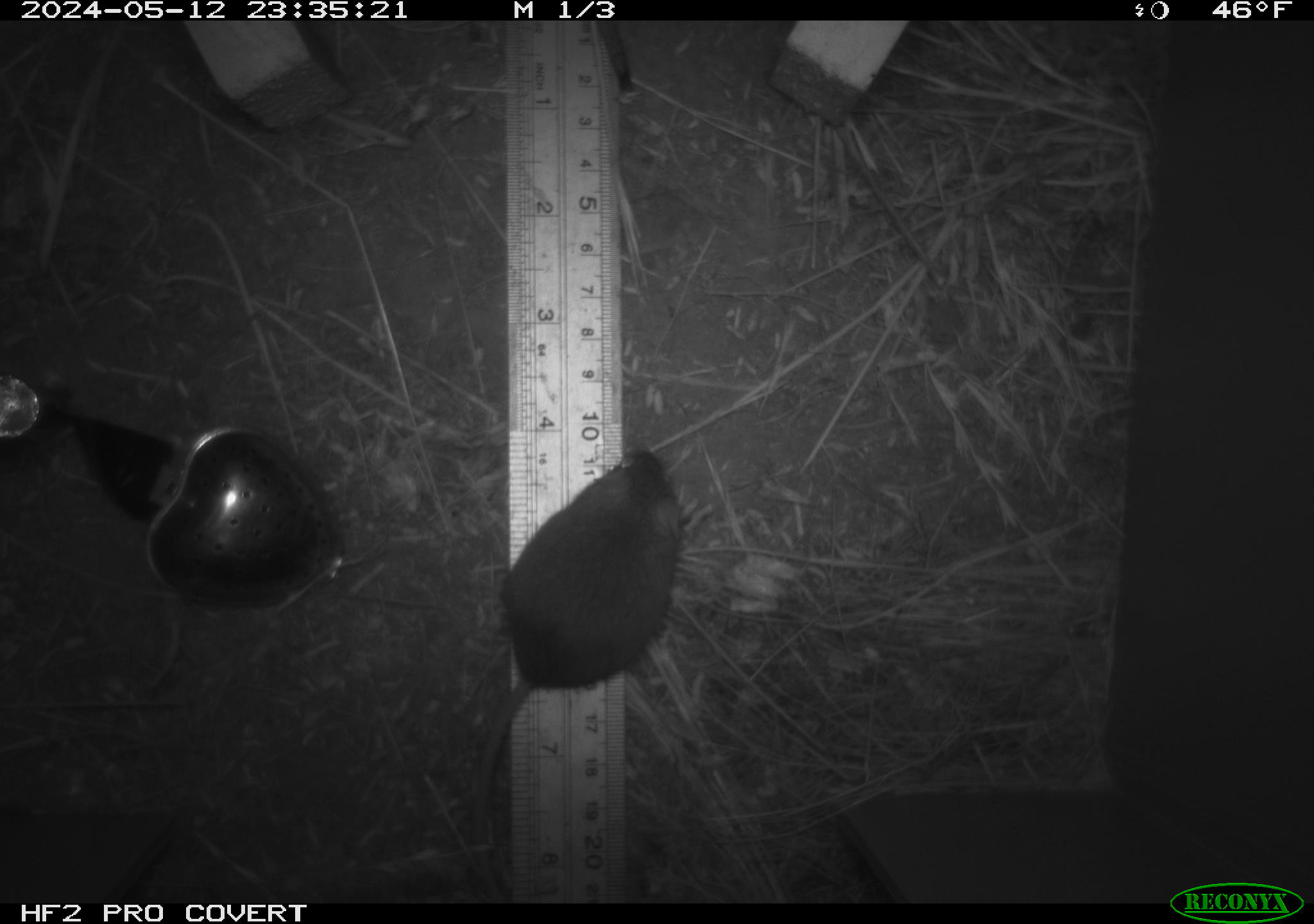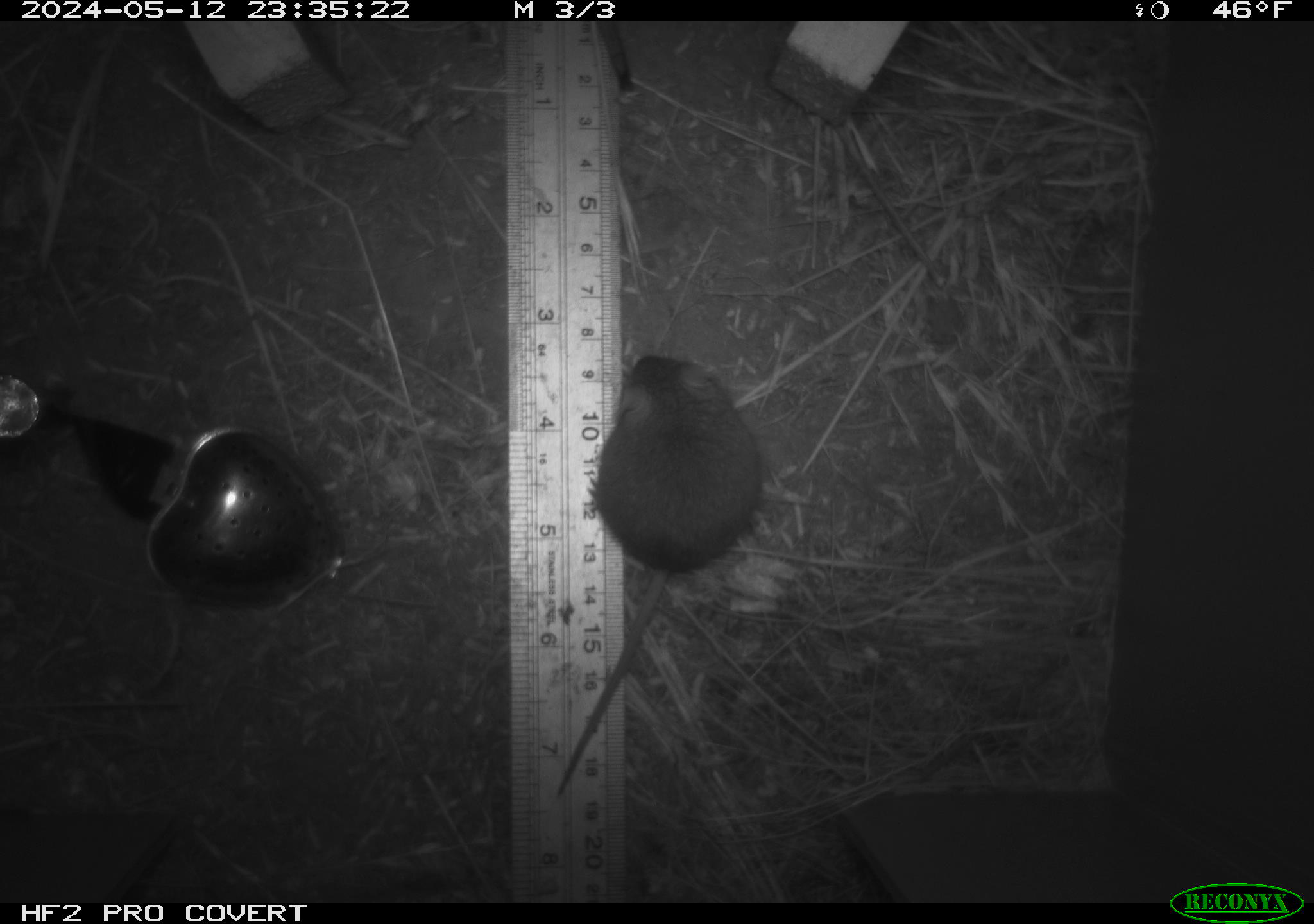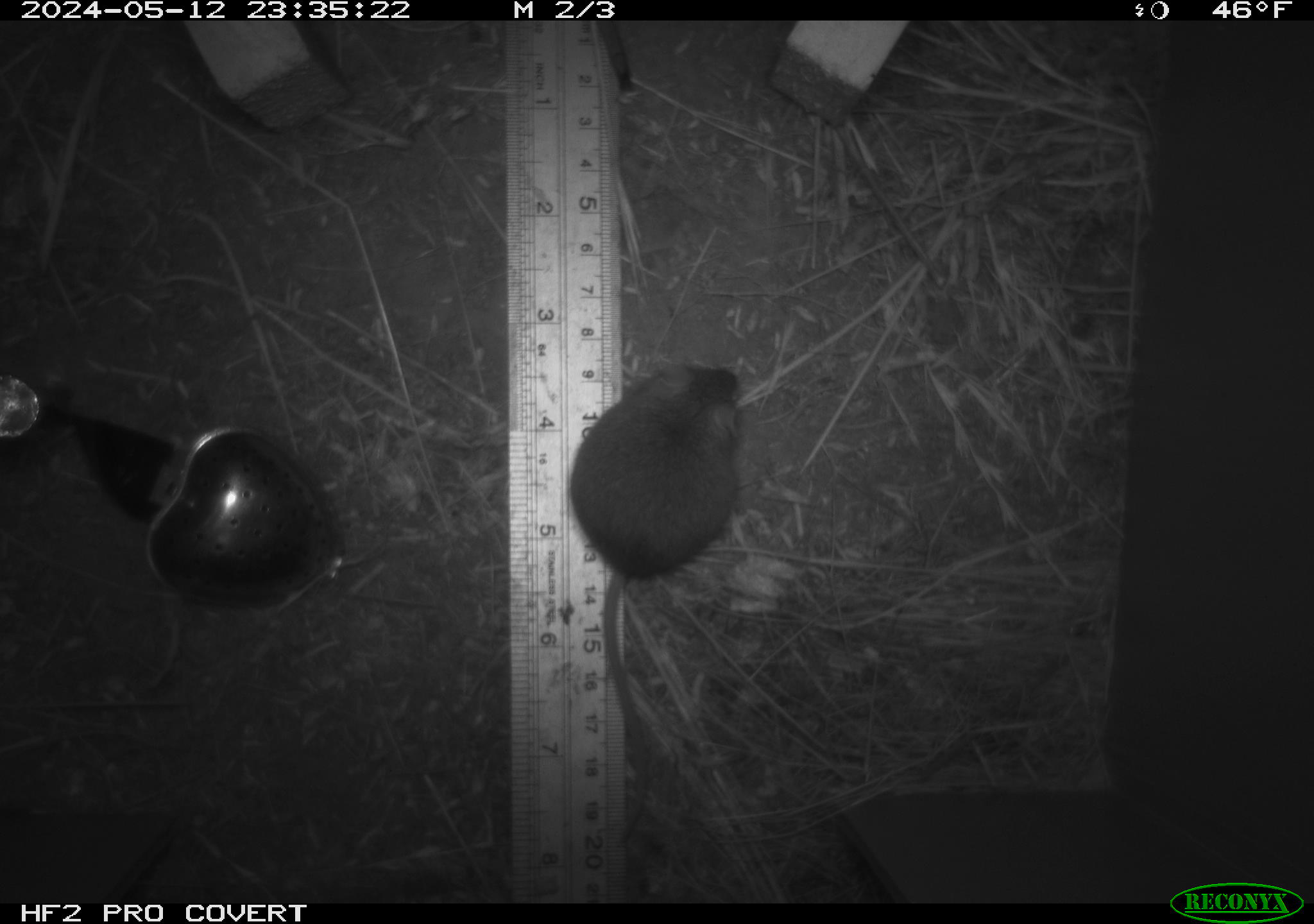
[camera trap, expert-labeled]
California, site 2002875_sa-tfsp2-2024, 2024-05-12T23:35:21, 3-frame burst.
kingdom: Animalia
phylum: Chordata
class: Mammalia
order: Rodentia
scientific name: Rodentia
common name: mouse species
Mouse species (Rodentia).